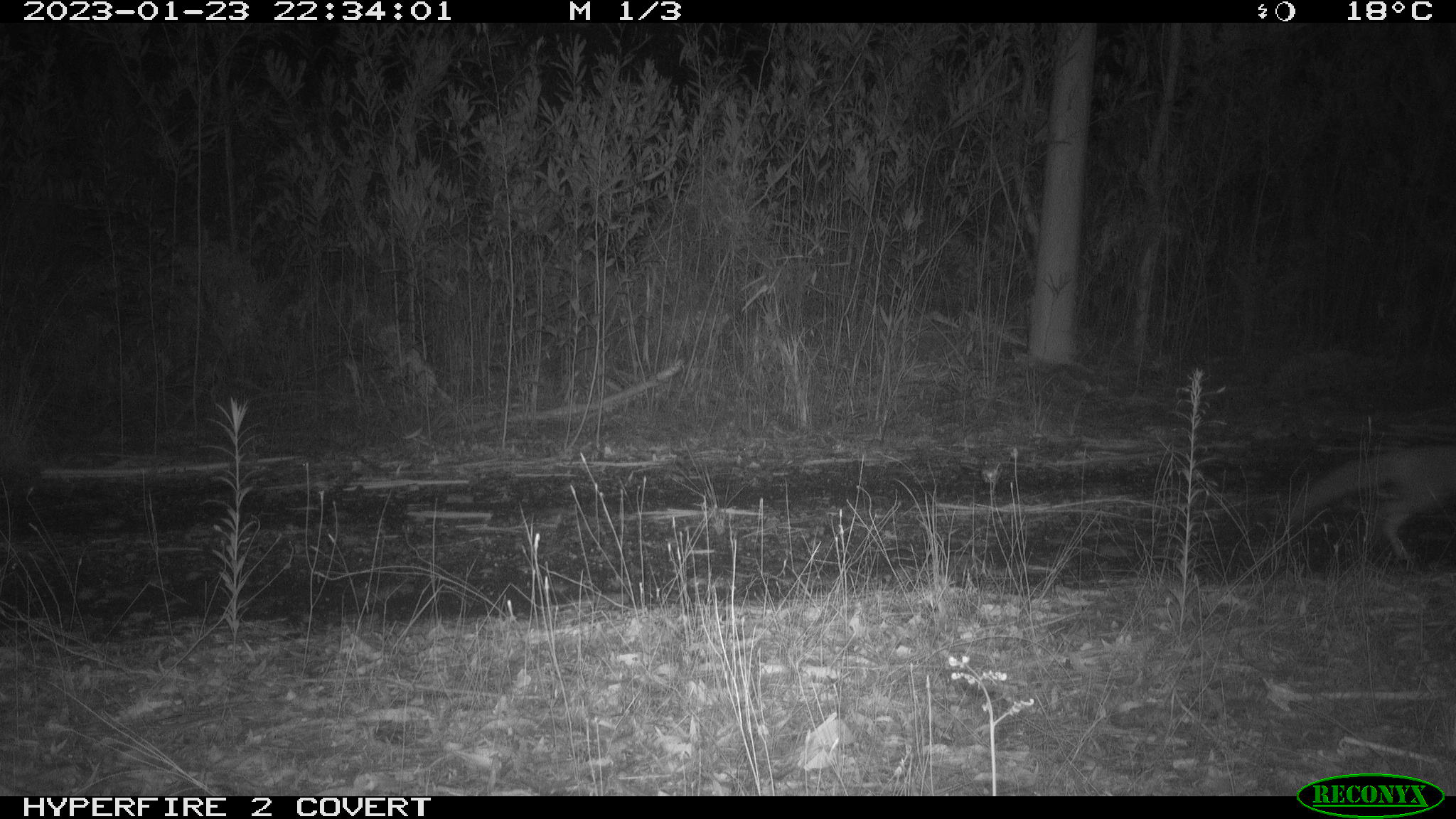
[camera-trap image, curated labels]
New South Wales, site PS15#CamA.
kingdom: Animalia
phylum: Chordata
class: Mammalia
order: Carnivora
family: Canidae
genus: Vulpes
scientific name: Vulpes vulpes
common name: red fox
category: fox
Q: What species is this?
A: Fox (red fox) (Vulpes vulpes).